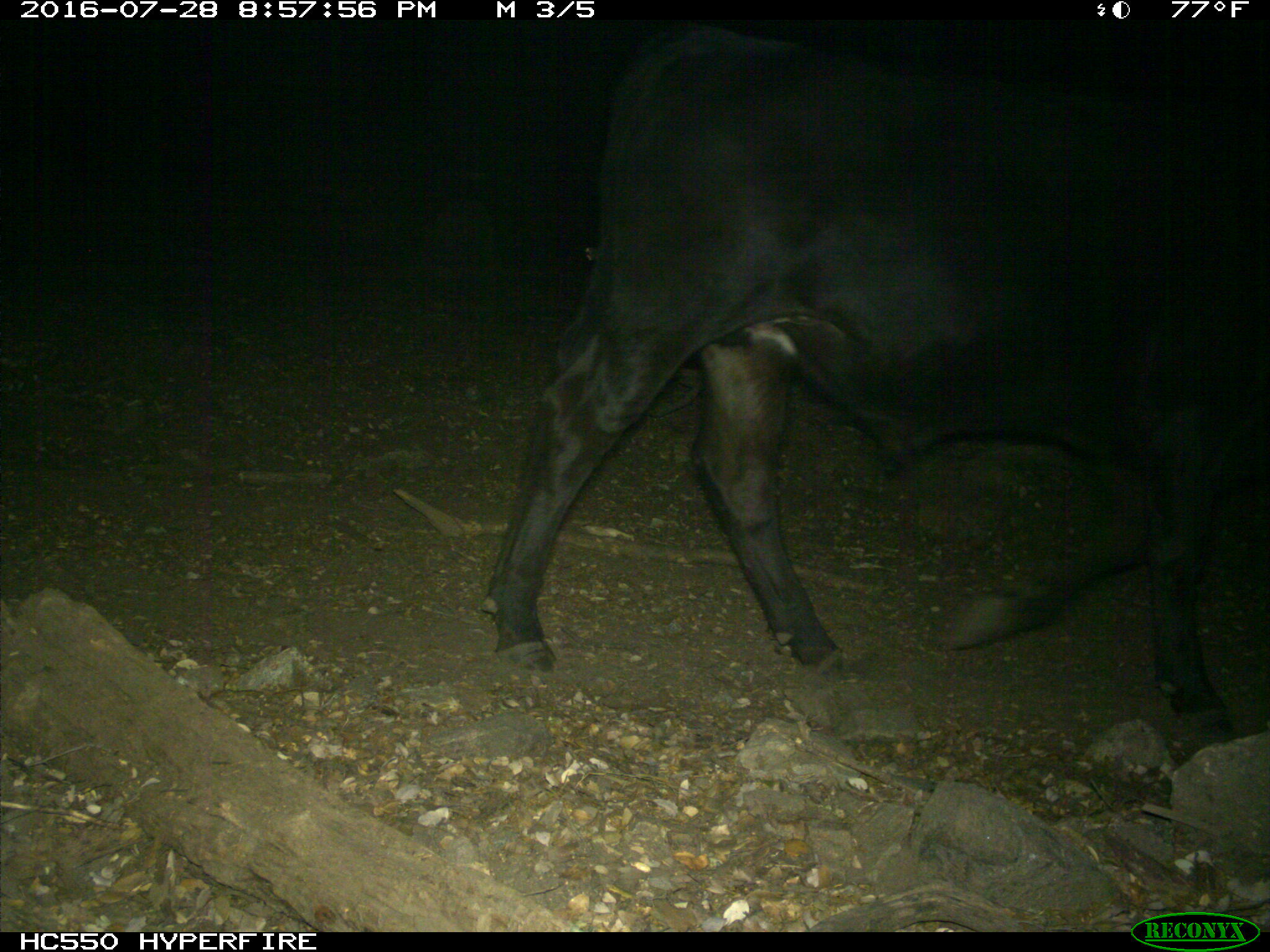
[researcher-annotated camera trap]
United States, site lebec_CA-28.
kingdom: Animalia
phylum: Chordata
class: Mammalia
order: Artiodactyla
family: Bovidae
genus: Bos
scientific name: Bos taurus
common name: domestic cow